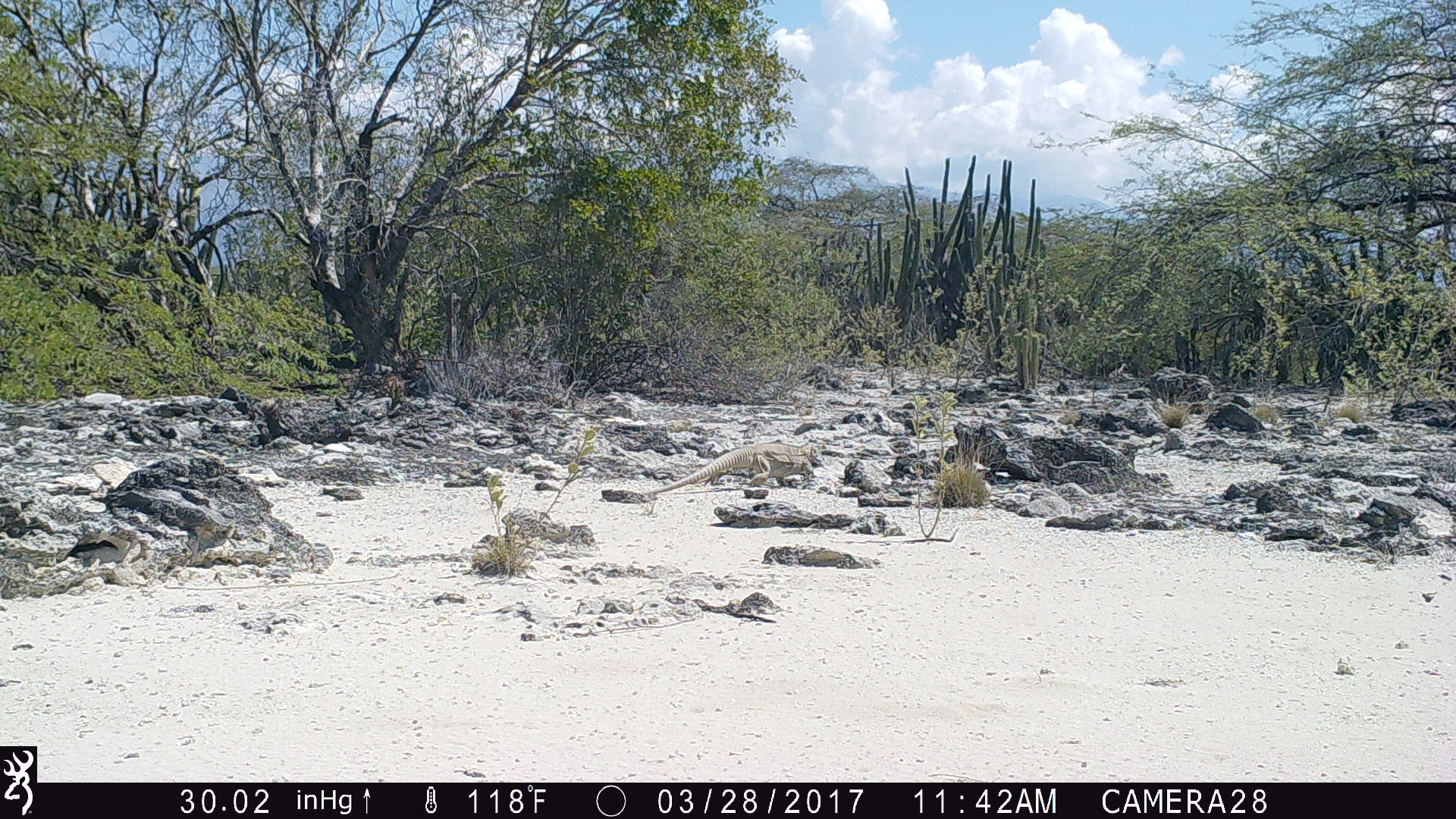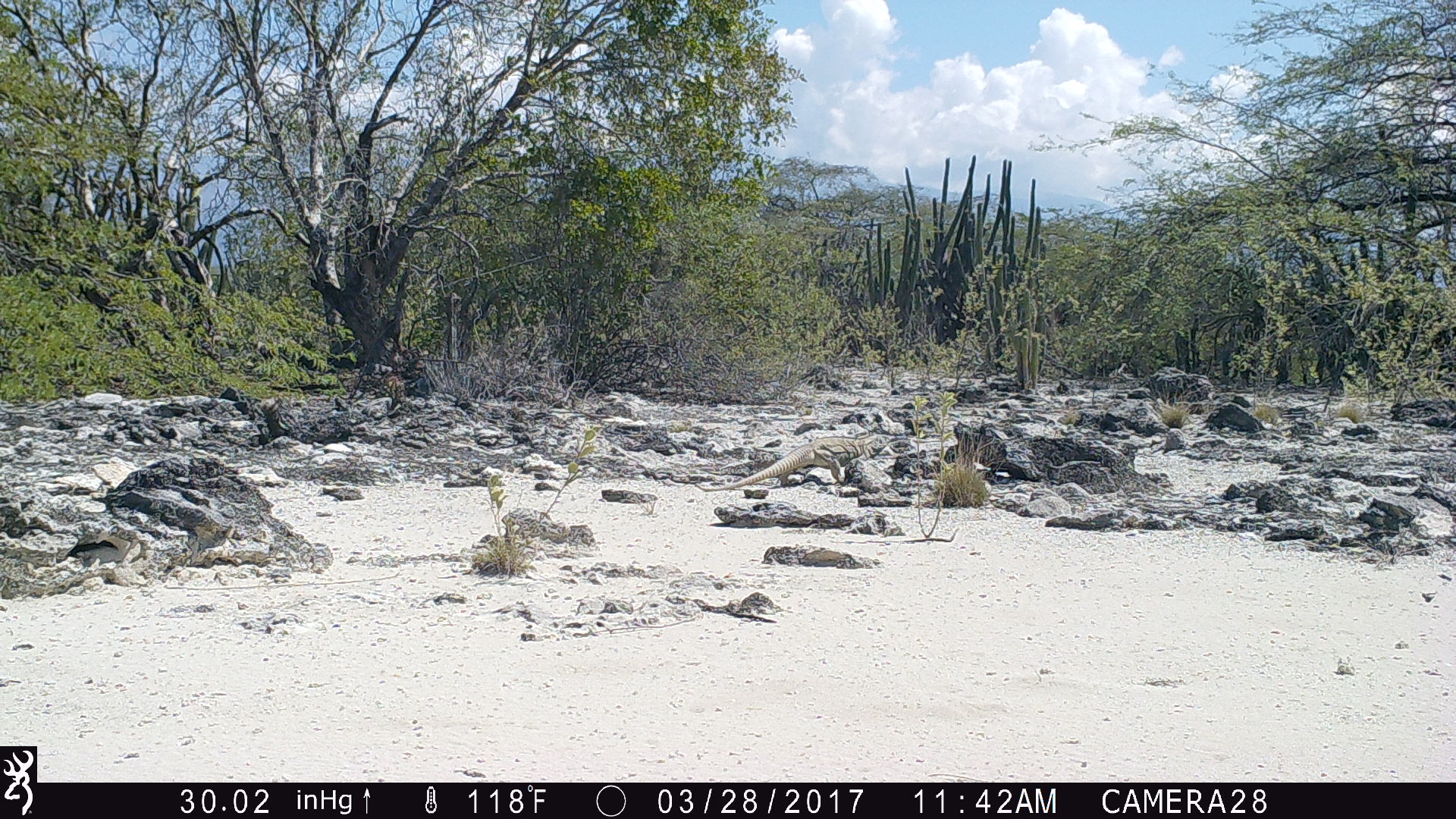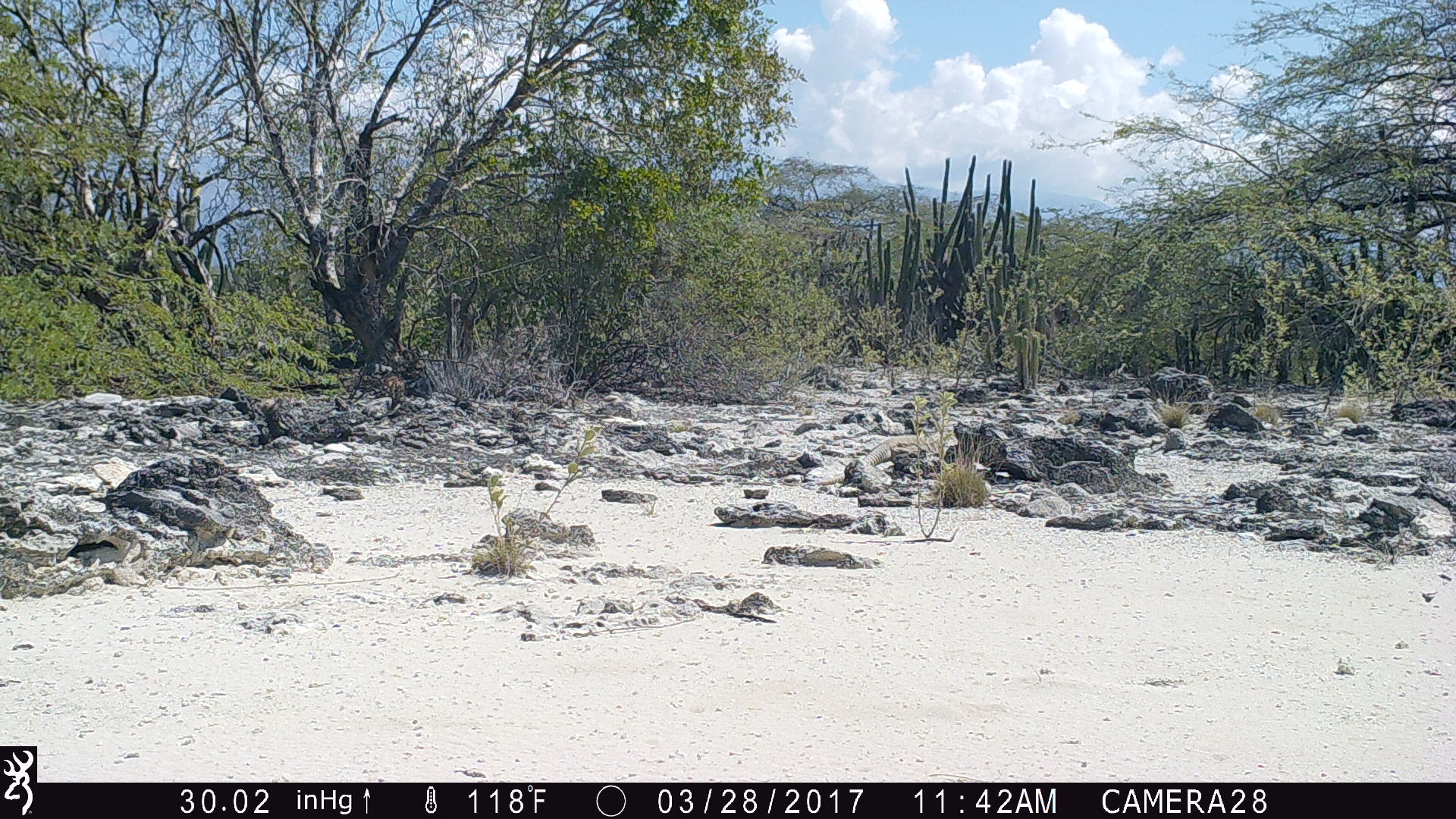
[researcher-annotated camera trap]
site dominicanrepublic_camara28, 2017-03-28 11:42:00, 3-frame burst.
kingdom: Animalia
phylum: Chordata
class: Reptilia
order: Squamata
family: Iguanidae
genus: Iguana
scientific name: Iguana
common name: typical iguanas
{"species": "Iguana (typical iguanas)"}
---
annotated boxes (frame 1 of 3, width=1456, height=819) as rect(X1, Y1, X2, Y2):
iguana: rect(629, 440, 816, 500)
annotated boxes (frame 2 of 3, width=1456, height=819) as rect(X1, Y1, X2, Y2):
iguana: rect(721, 432, 889, 494)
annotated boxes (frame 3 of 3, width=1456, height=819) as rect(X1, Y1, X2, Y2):
iguana: rect(800, 425, 947, 488)